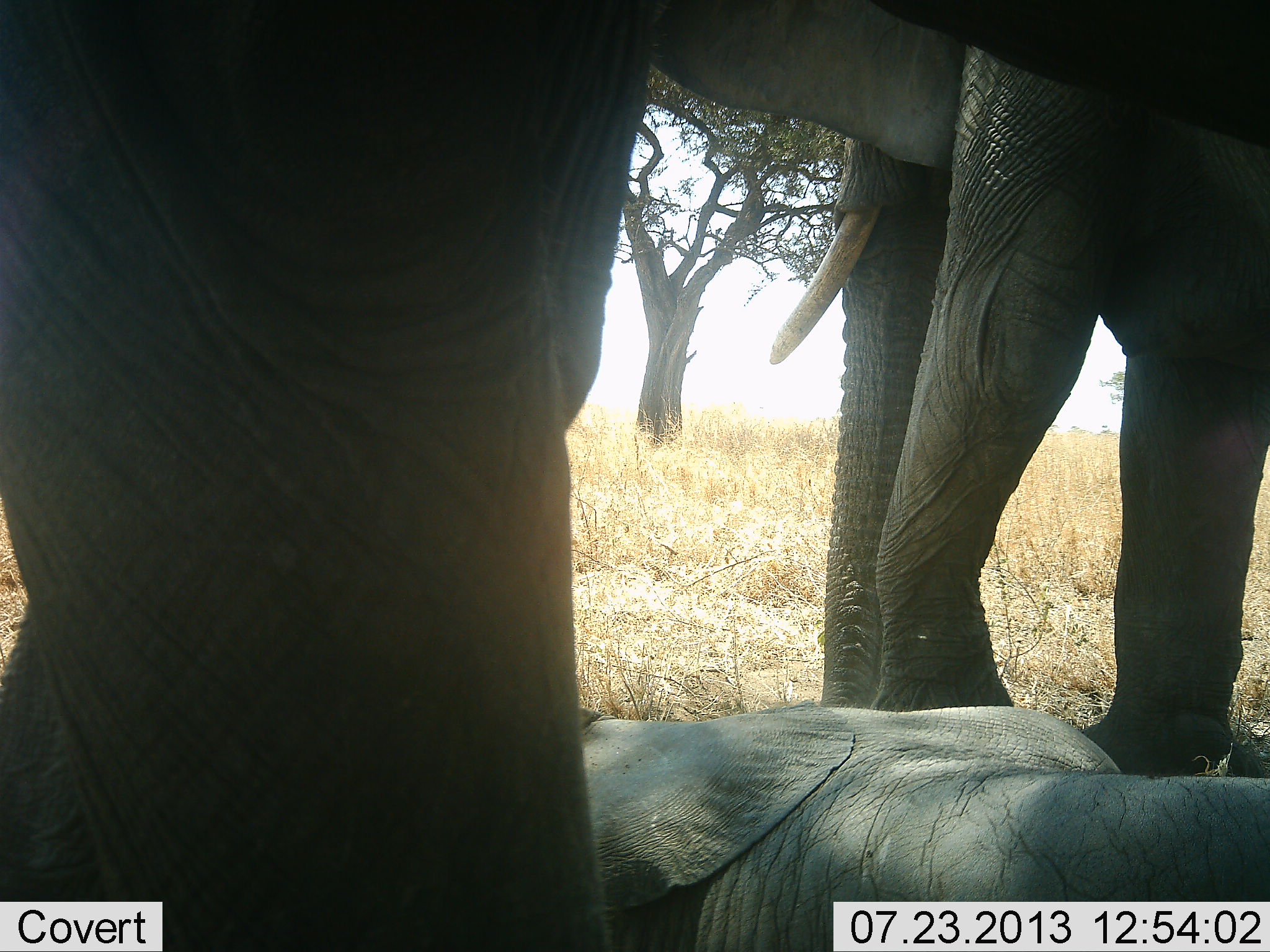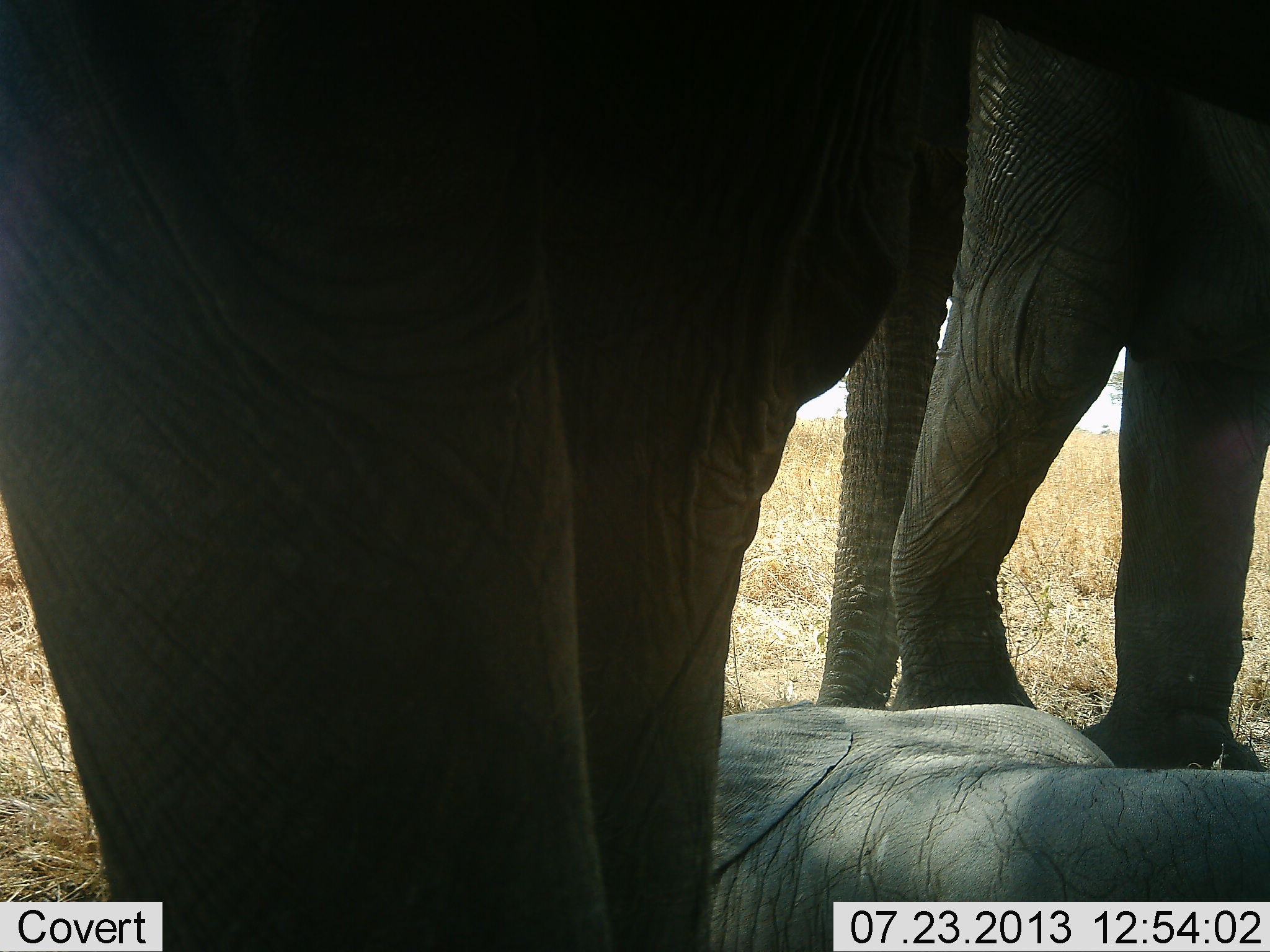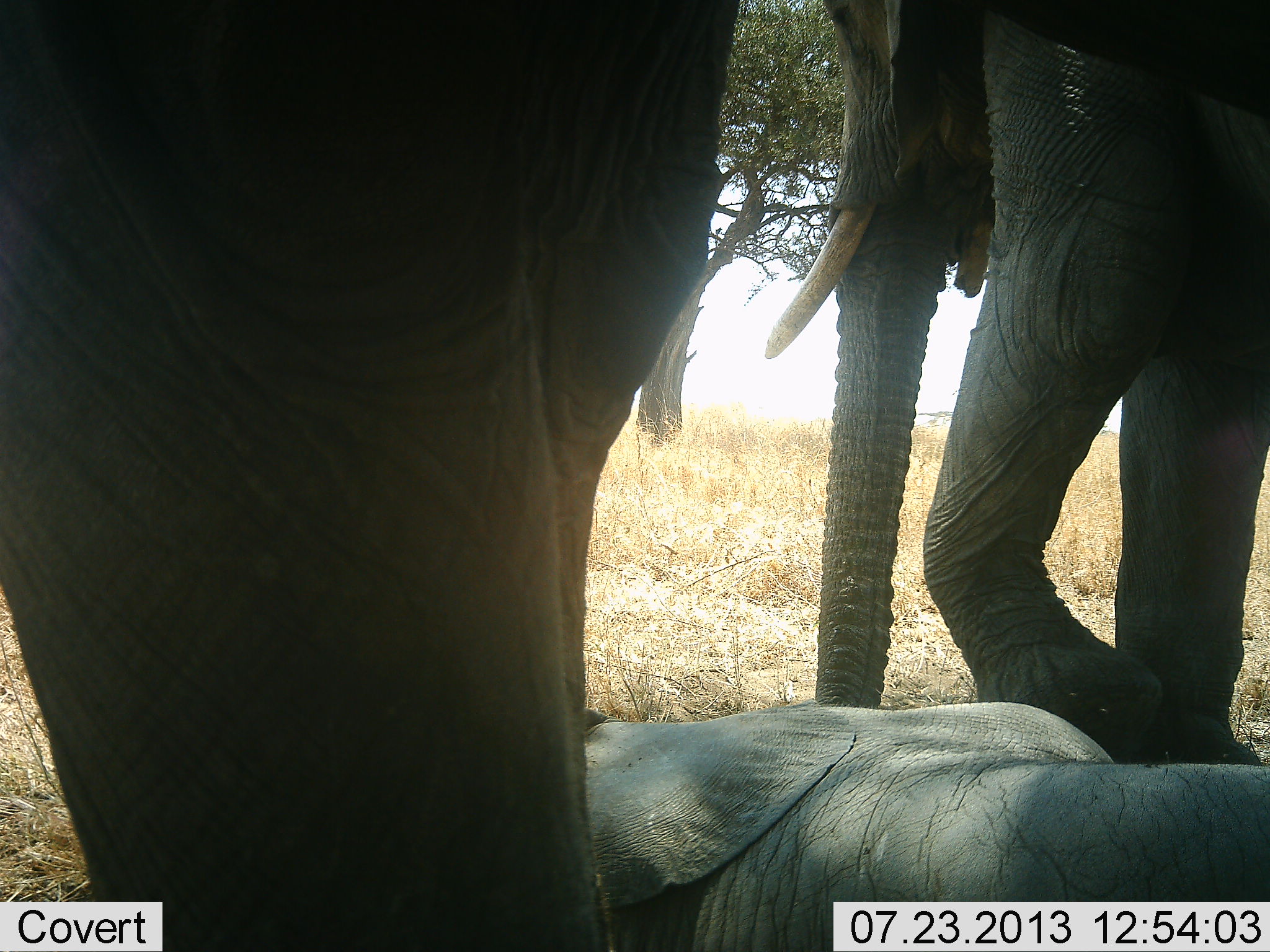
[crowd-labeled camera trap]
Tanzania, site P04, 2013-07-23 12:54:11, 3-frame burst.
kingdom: Animalia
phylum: Chordata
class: Mammalia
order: Proboscidea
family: Elephantidae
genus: Loxodonta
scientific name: Loxodonta africana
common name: african bush elephant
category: elephant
Elephant (african bush elephant) (Loxodonta africana), count 3. Behavior (volunteer vote fractions): standing 90%, resting 90%, moving 0%, interacting 20%. Young present (vote fraction): 60%. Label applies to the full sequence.